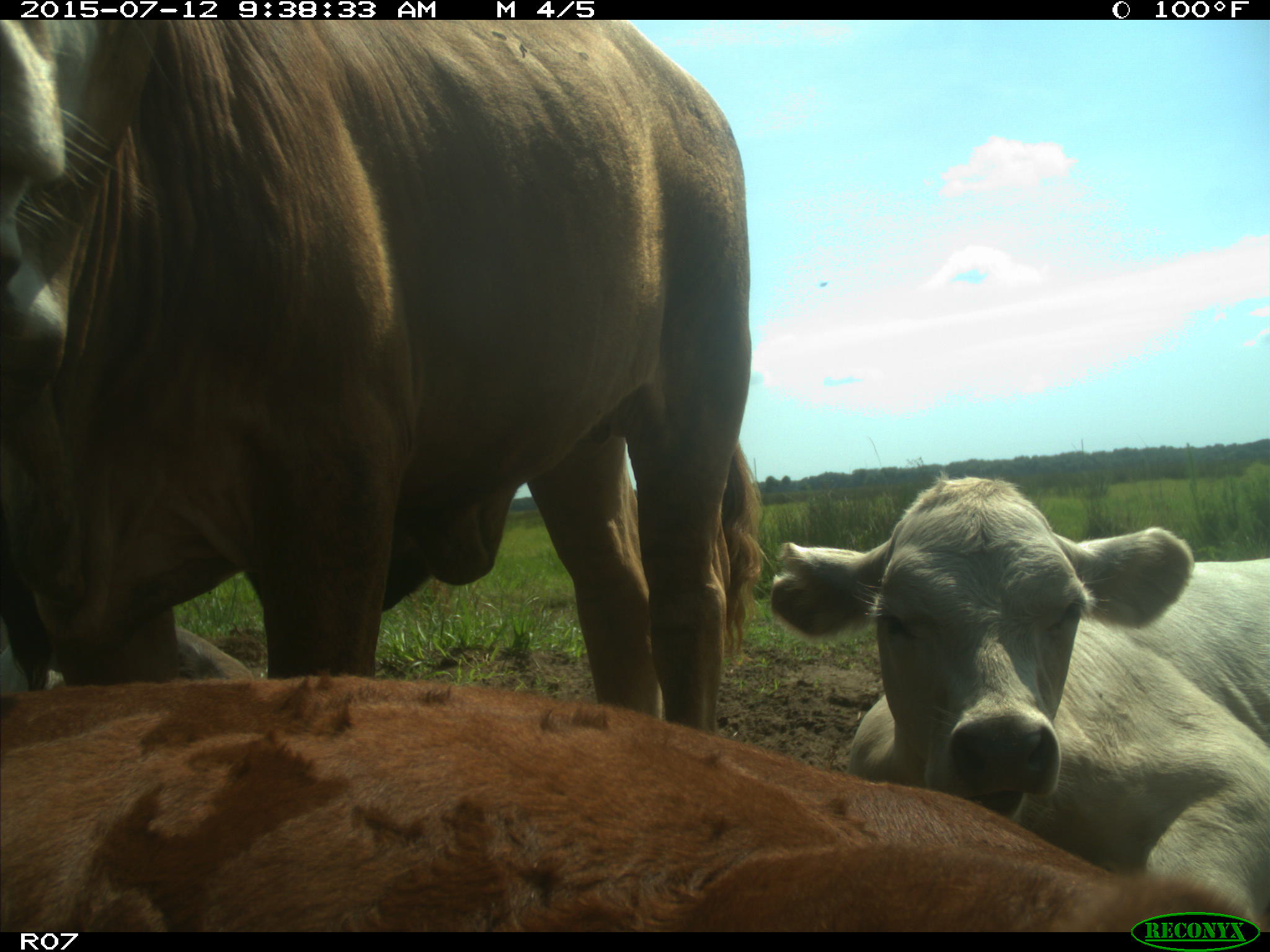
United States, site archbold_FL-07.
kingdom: Animalia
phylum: Chordata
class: Mammalia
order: Artiodactyla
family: Bovidae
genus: Bos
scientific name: Bos taurus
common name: domestic cow